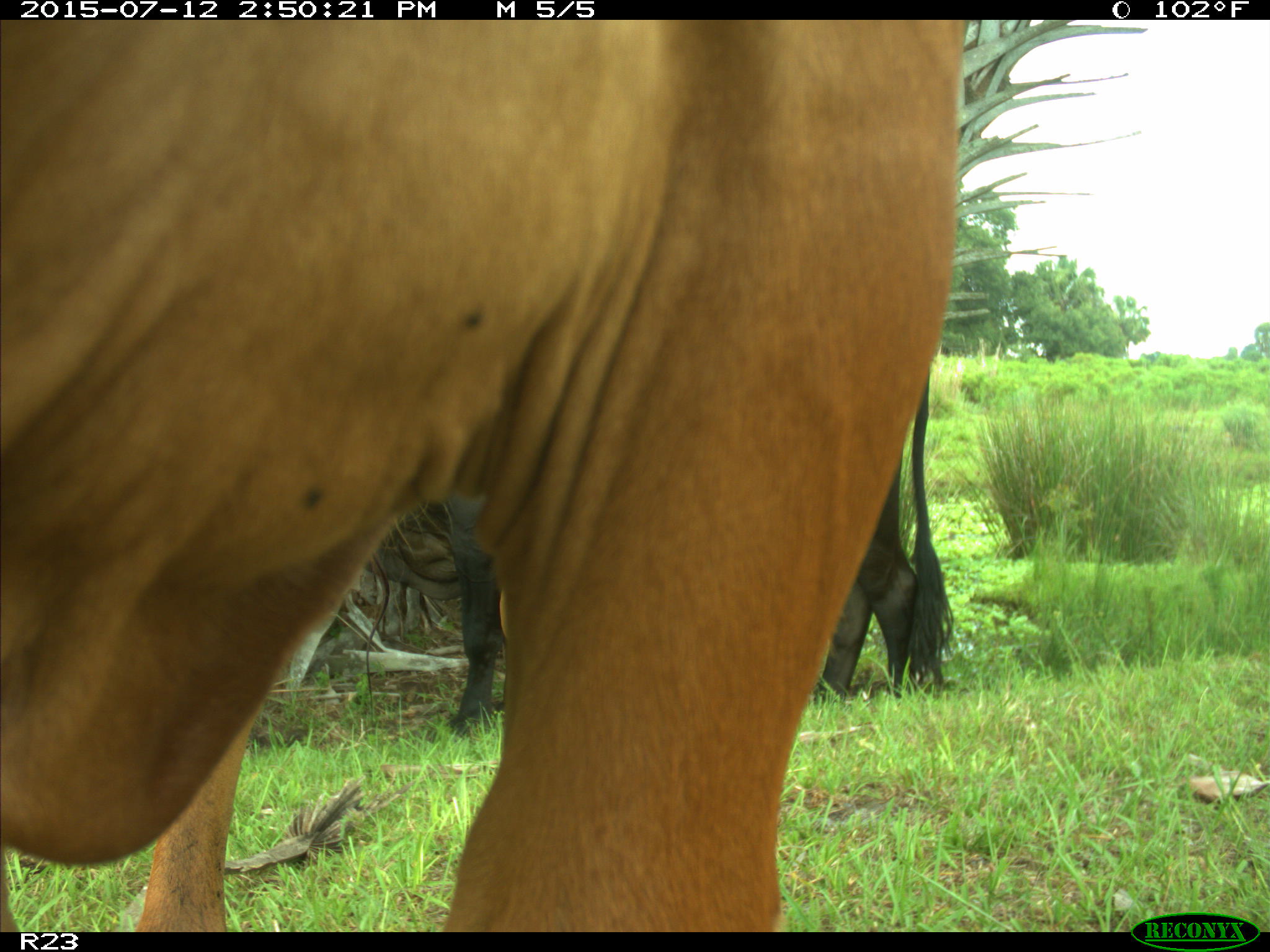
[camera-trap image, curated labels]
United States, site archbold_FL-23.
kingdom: Animalia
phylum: Chordata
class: Mammalia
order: Artiodactyla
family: Bovidae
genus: Bos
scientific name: Bos taurus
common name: domestic cow